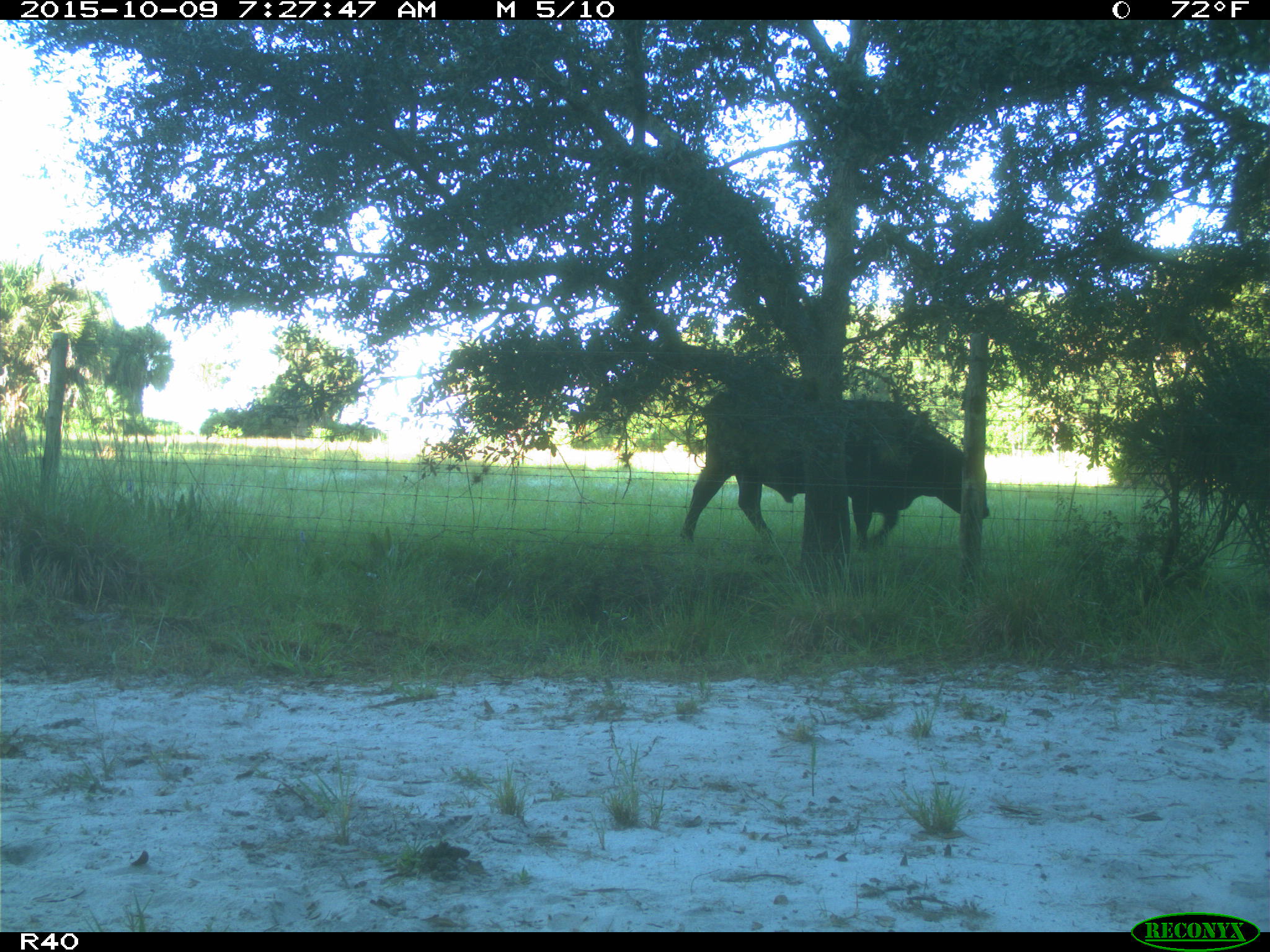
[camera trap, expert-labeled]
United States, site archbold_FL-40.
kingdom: Animalia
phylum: Chordata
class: Mammalia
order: Artiodactyla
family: Bovidae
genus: Bos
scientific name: Bos taurus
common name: domestic cow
Bos taurus (domestic cow).